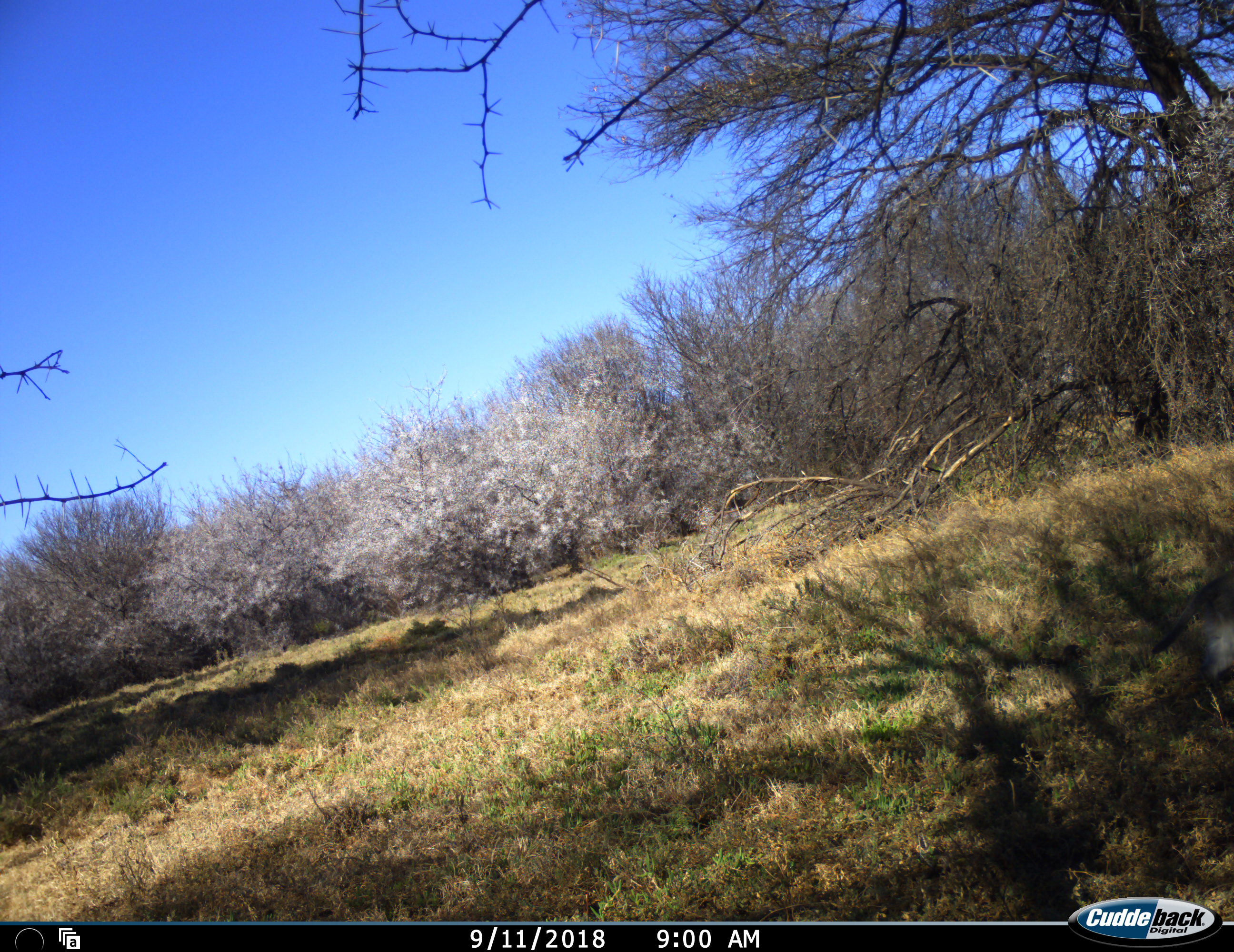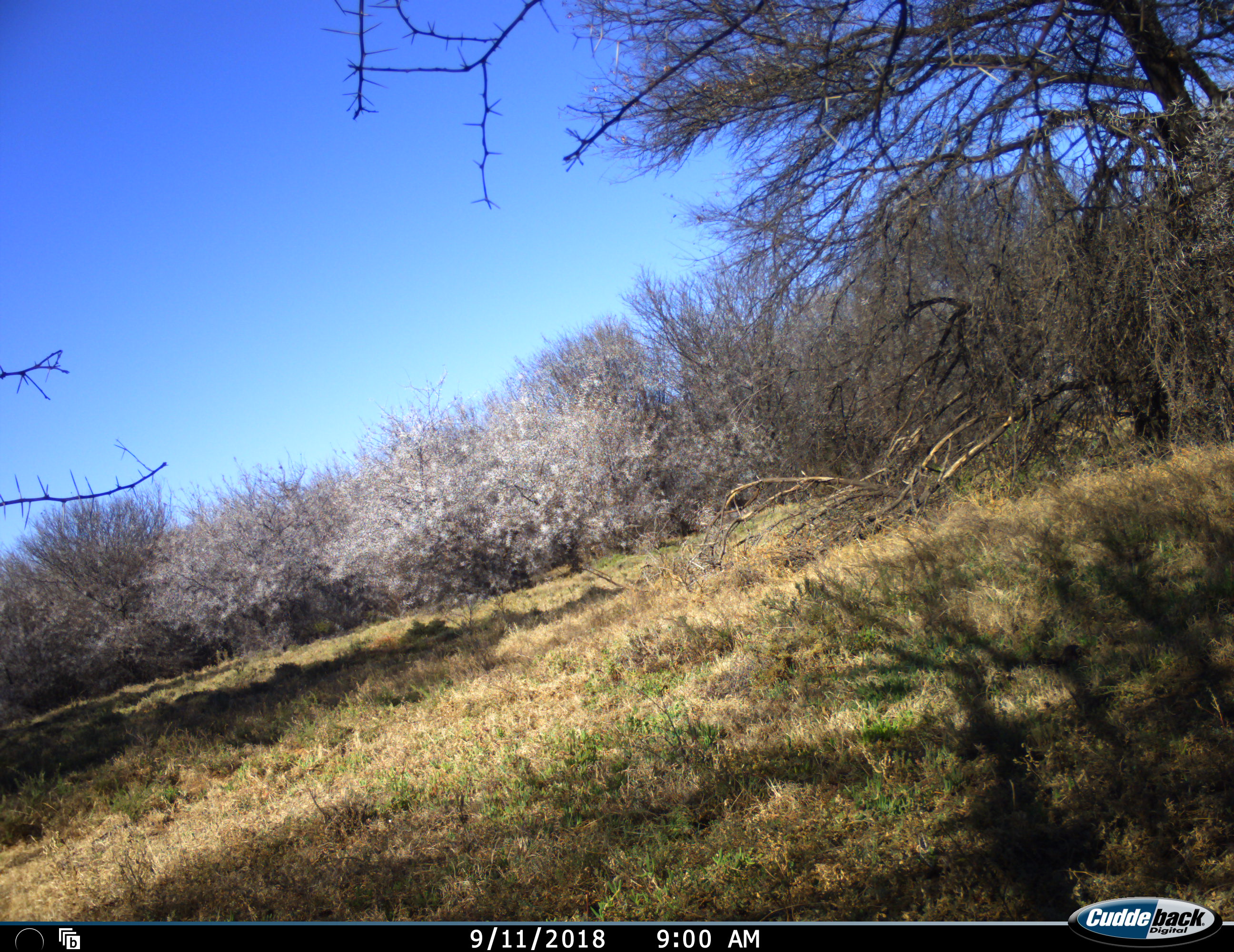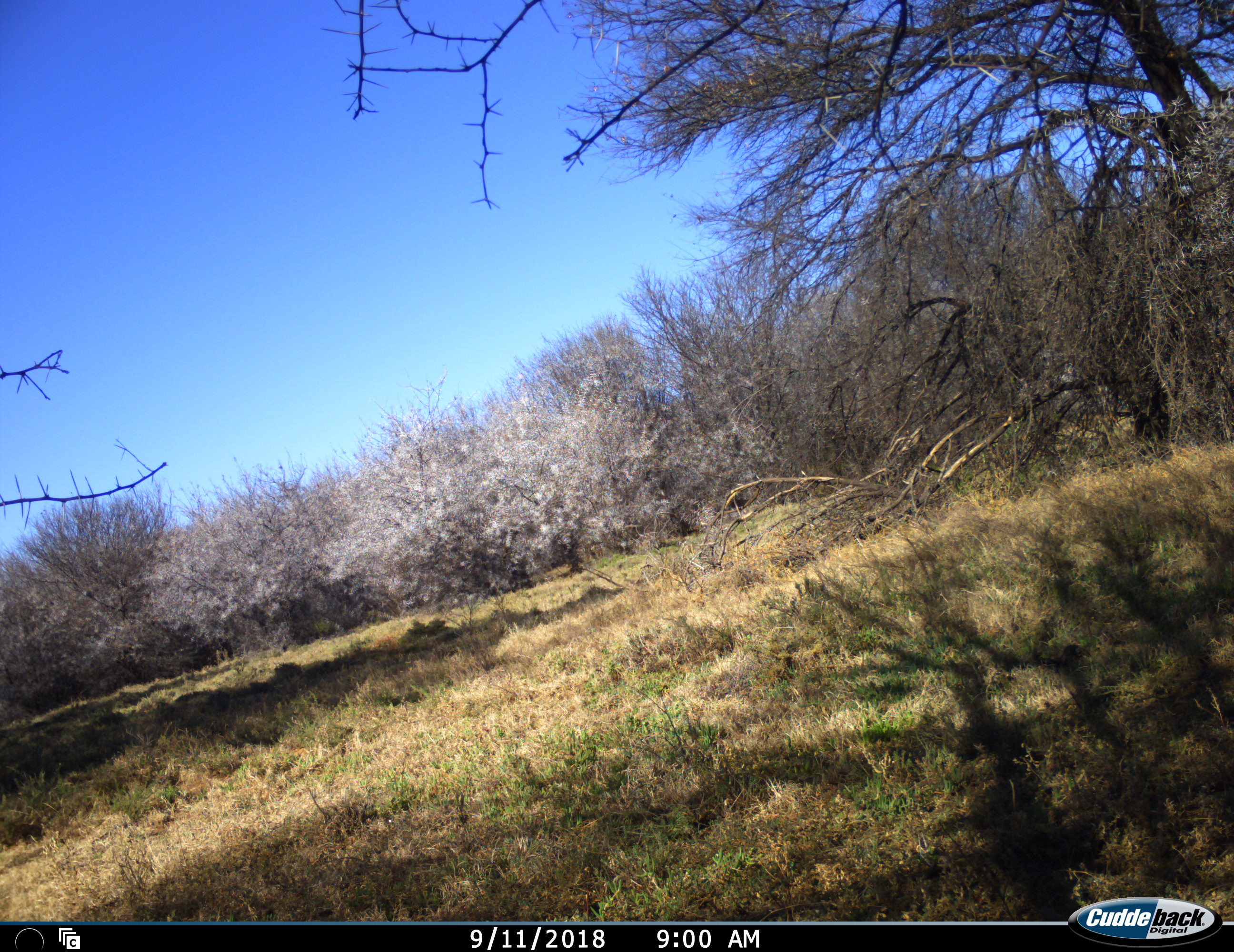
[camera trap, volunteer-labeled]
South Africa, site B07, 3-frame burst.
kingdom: Animalia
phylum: Chordata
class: Mammalia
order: Primates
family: Cercopithecidae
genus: Chlorocebus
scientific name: Chlorocebus pygerythrus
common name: vervet monkey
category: monkeyvervet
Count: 1.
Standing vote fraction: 0%.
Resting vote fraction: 0%.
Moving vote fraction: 100%.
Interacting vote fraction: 0%.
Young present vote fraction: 0%.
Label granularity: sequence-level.